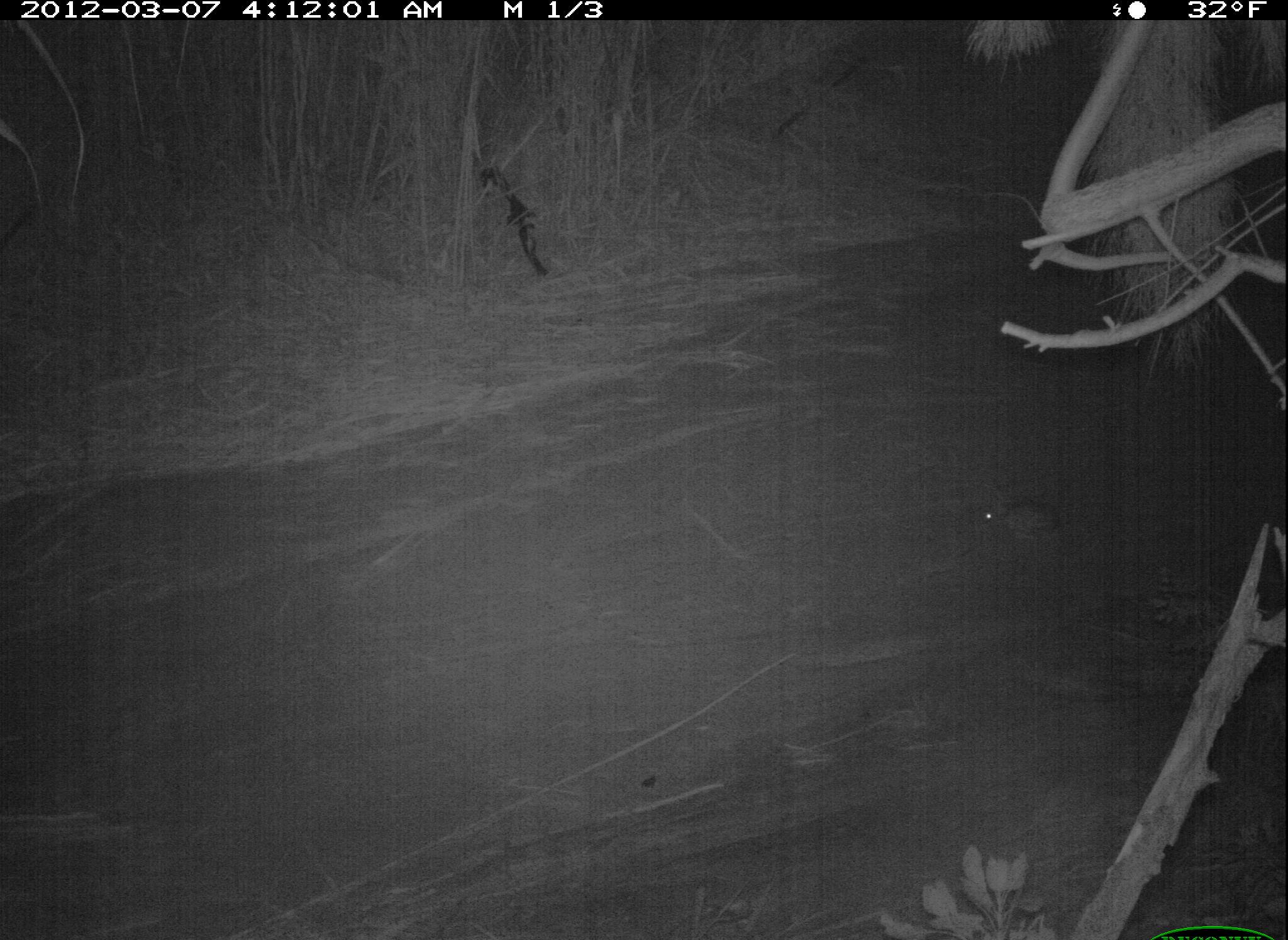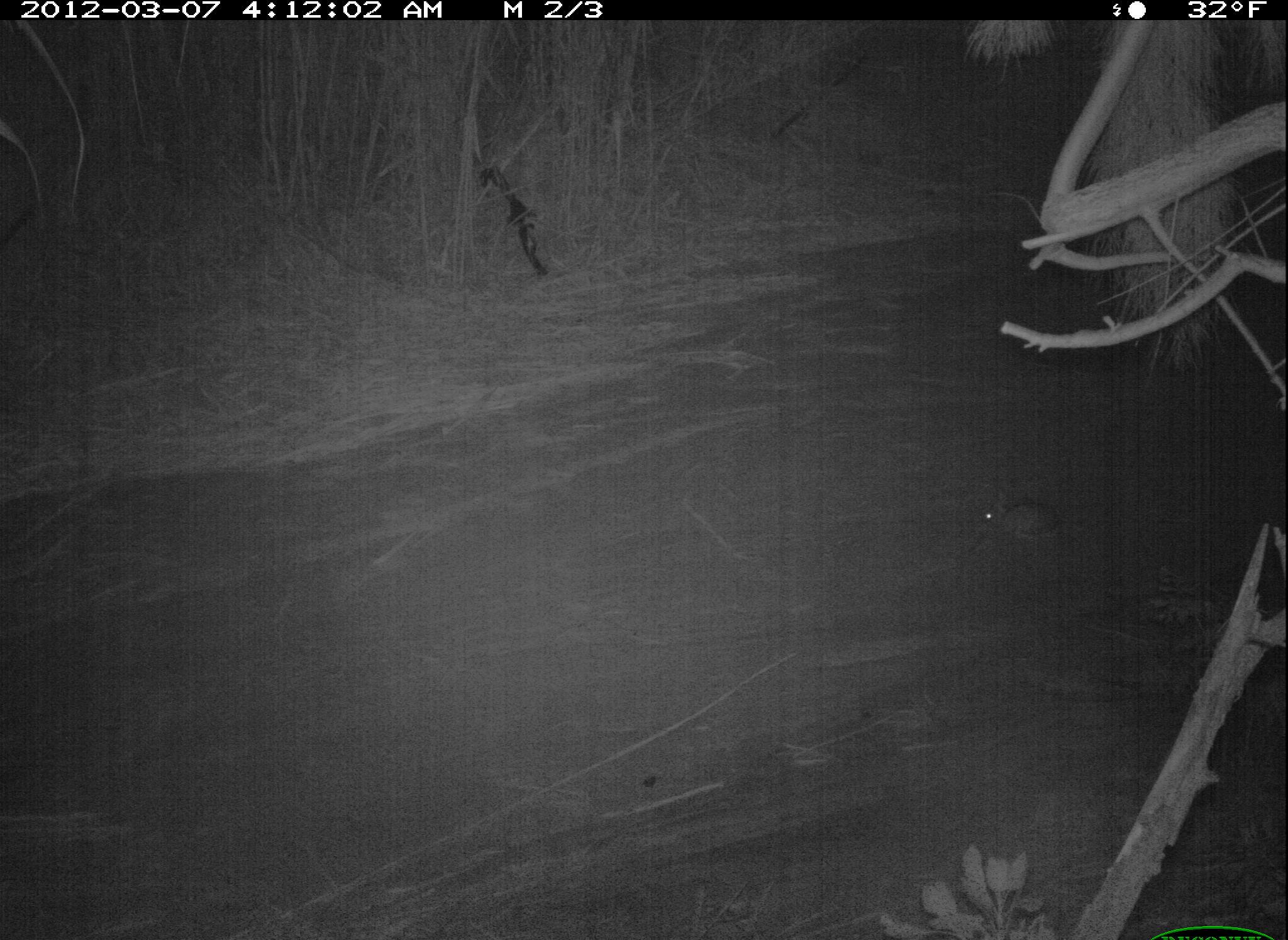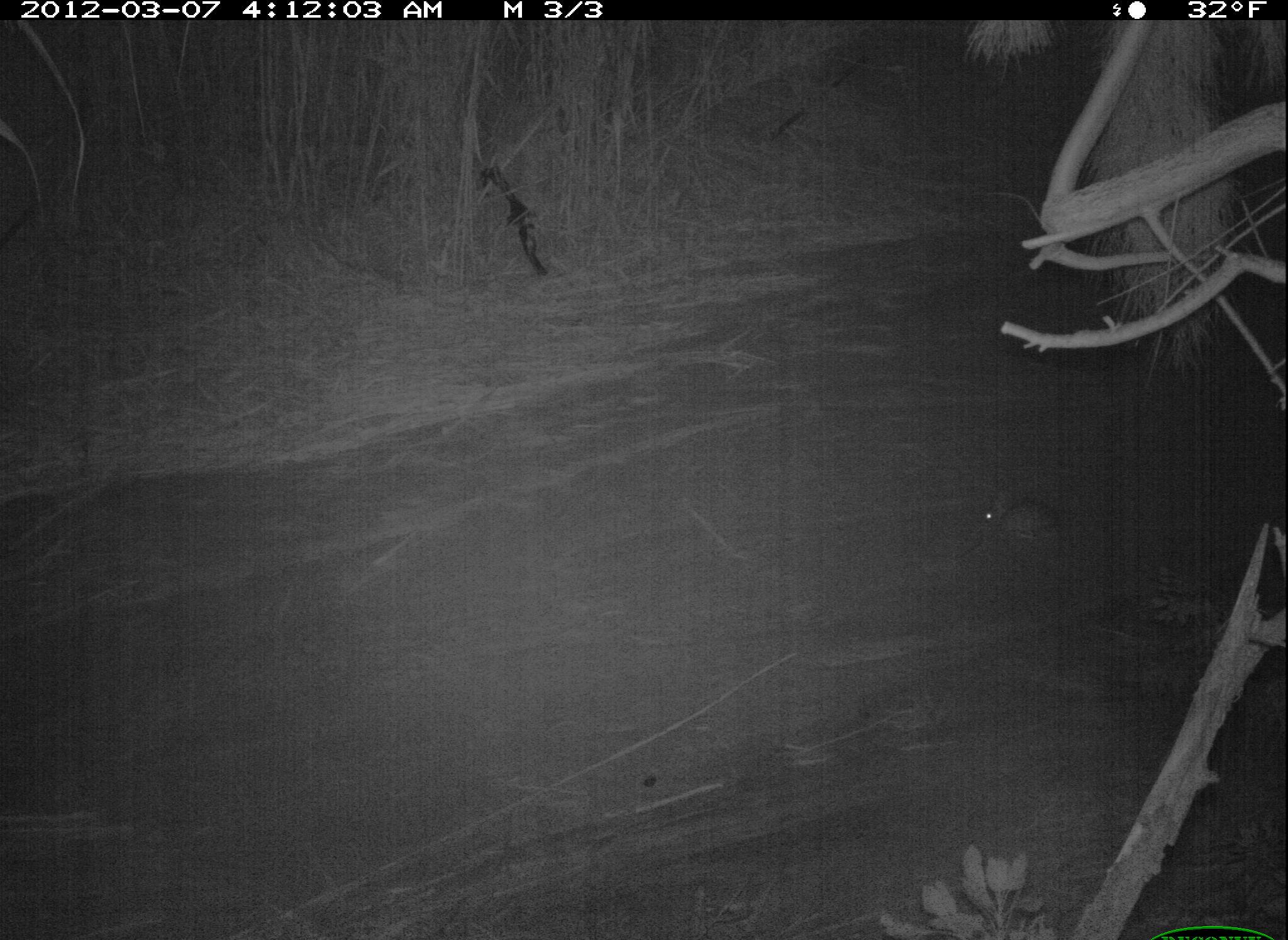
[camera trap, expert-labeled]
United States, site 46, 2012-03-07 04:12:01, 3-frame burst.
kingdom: Animalia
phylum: Chordata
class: Mammalia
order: Lagomorpha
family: Leporidae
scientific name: Leporidae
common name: rabbits and hares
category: rabbit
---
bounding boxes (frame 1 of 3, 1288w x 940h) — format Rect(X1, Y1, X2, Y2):
rabbit: Rect(977, 486, 1072, 552)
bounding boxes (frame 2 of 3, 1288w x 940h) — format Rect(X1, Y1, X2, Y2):
rabbit: Rect(947, 465, 1095, 561)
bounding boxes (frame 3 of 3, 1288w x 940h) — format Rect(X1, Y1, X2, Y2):
rabbit: Rect(969, 470, 1074, 578)